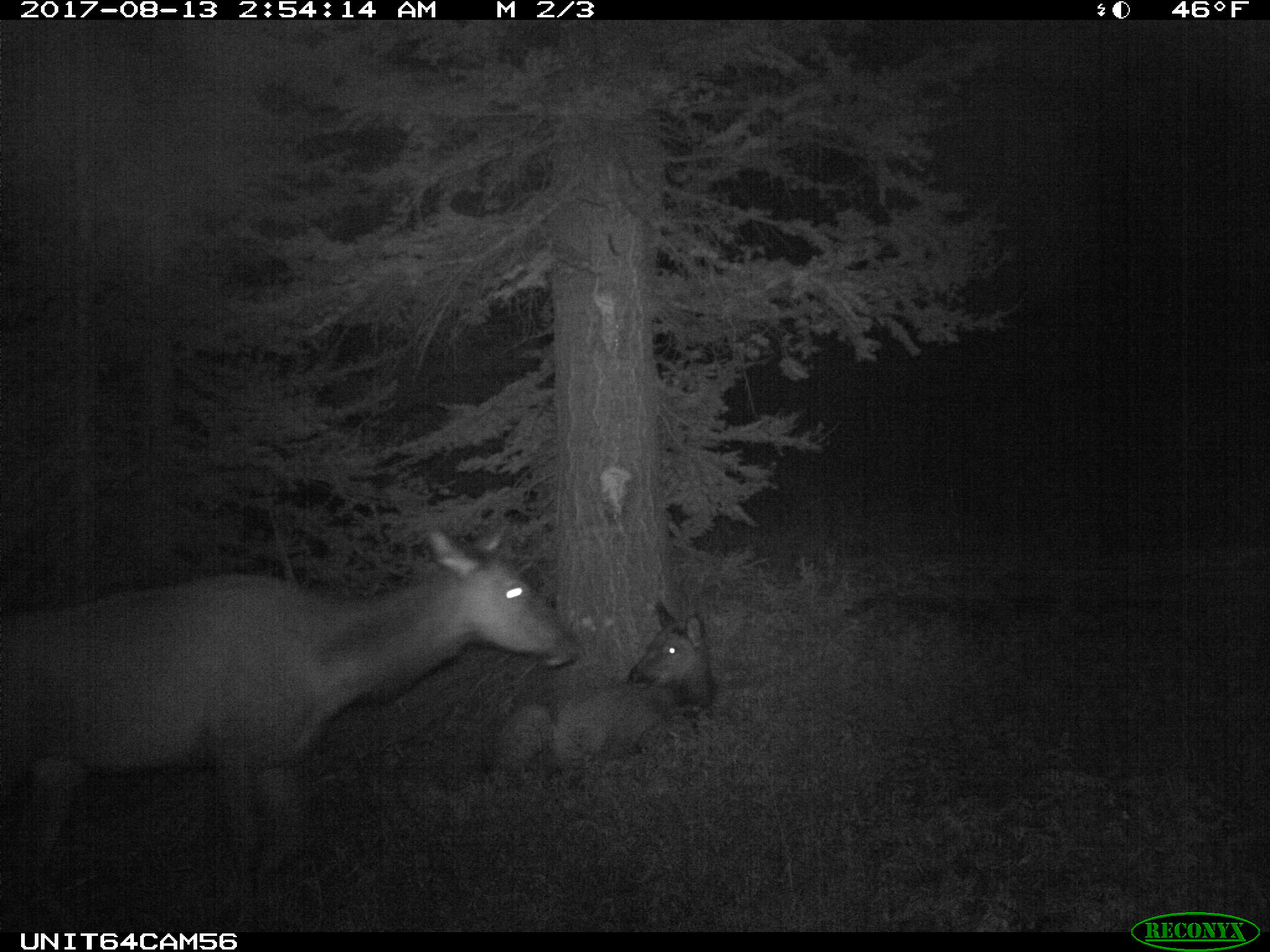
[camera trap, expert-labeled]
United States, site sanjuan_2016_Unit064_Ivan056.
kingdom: Animalia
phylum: Chordata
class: Mammalia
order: Artiodactyla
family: Cervidae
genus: Cervus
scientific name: Cervus elaphus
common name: red deer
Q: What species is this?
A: Cervus elaphus (red deer).